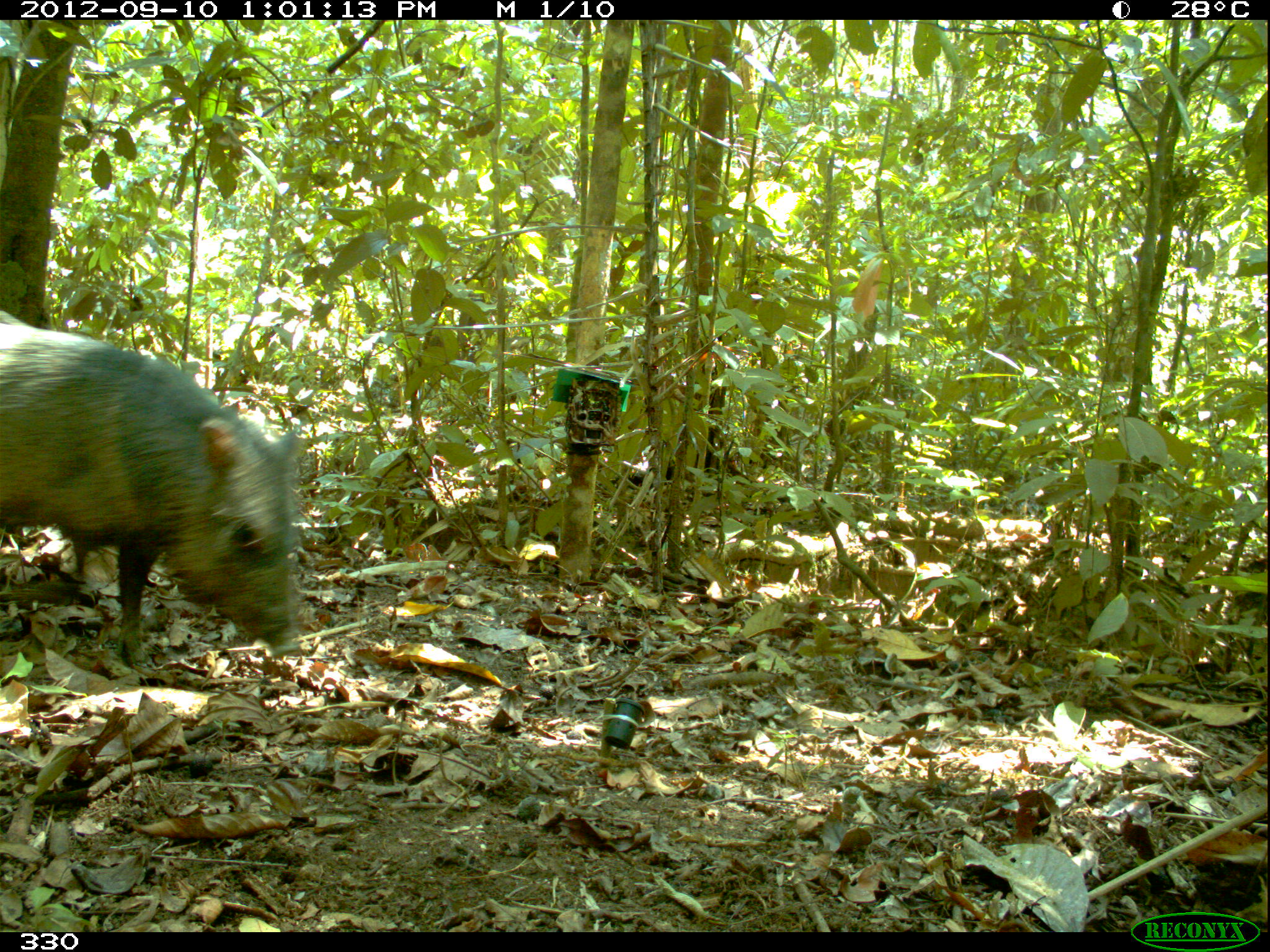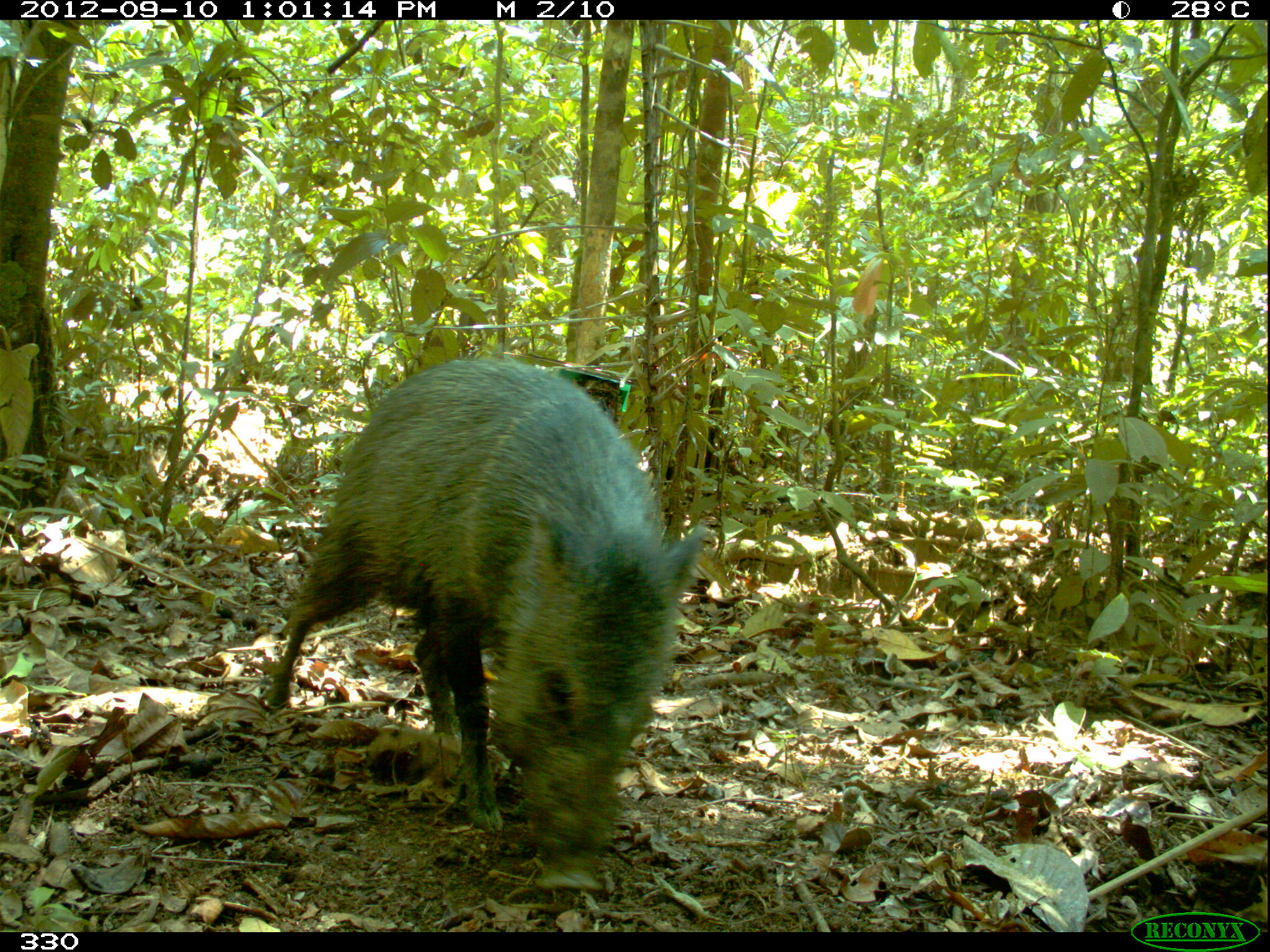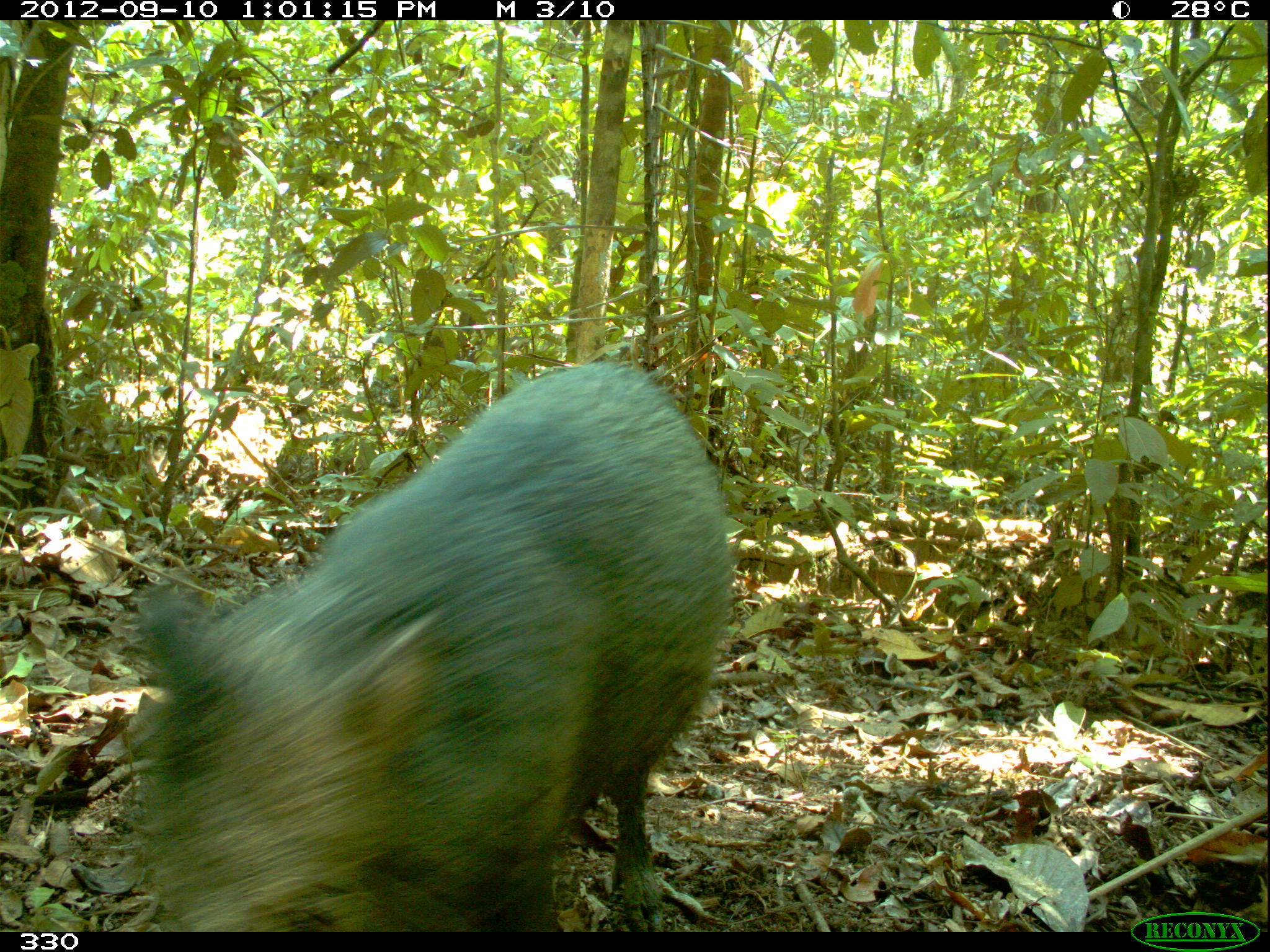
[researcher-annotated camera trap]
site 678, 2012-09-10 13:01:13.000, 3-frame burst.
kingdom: Animalia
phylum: Chordata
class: Mammalia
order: Artiodactyla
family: Tayassuidae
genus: Pecari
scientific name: Pecari tajacu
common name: collared peccary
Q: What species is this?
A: Pecari tajacu (collared peccary).